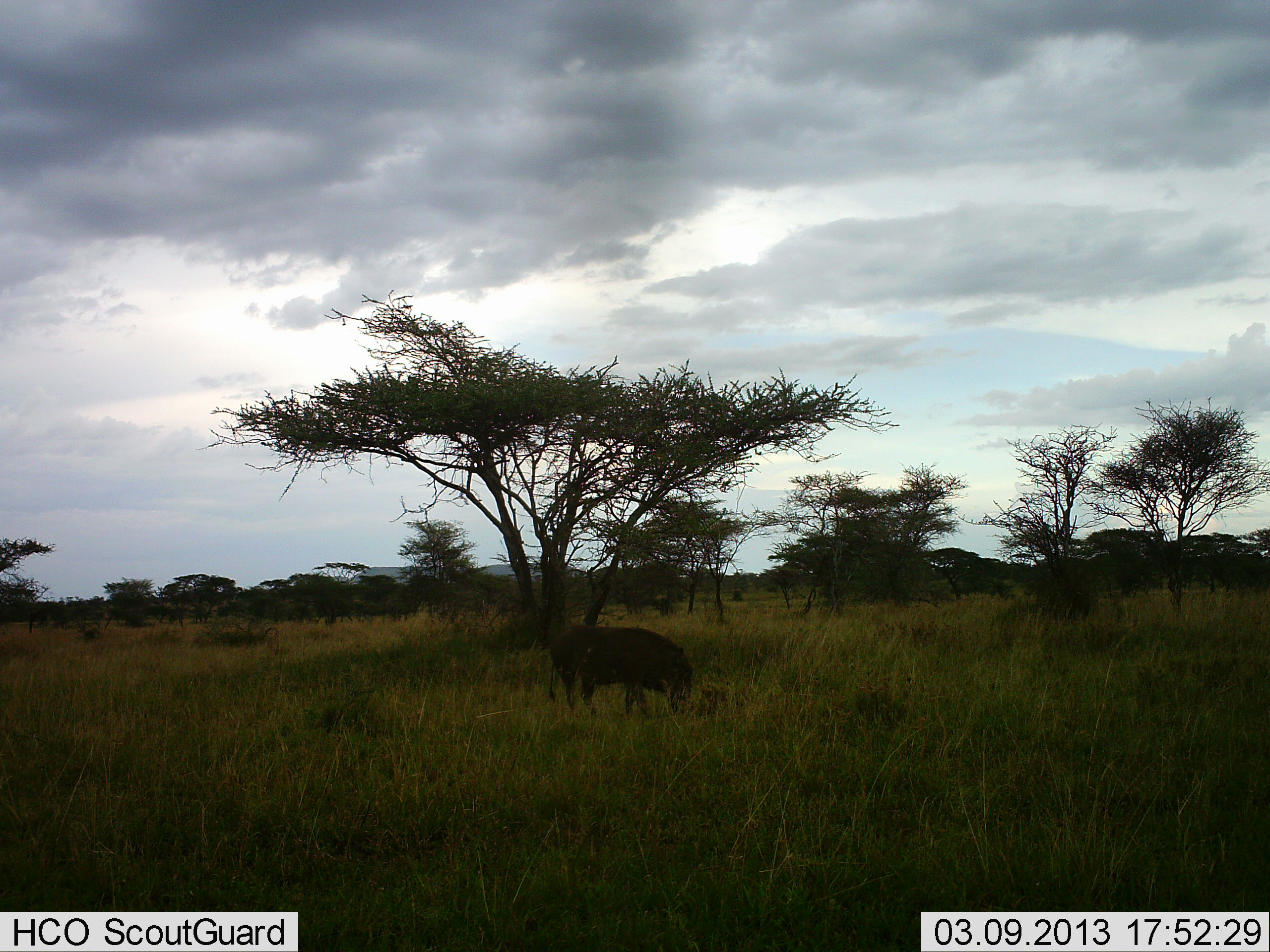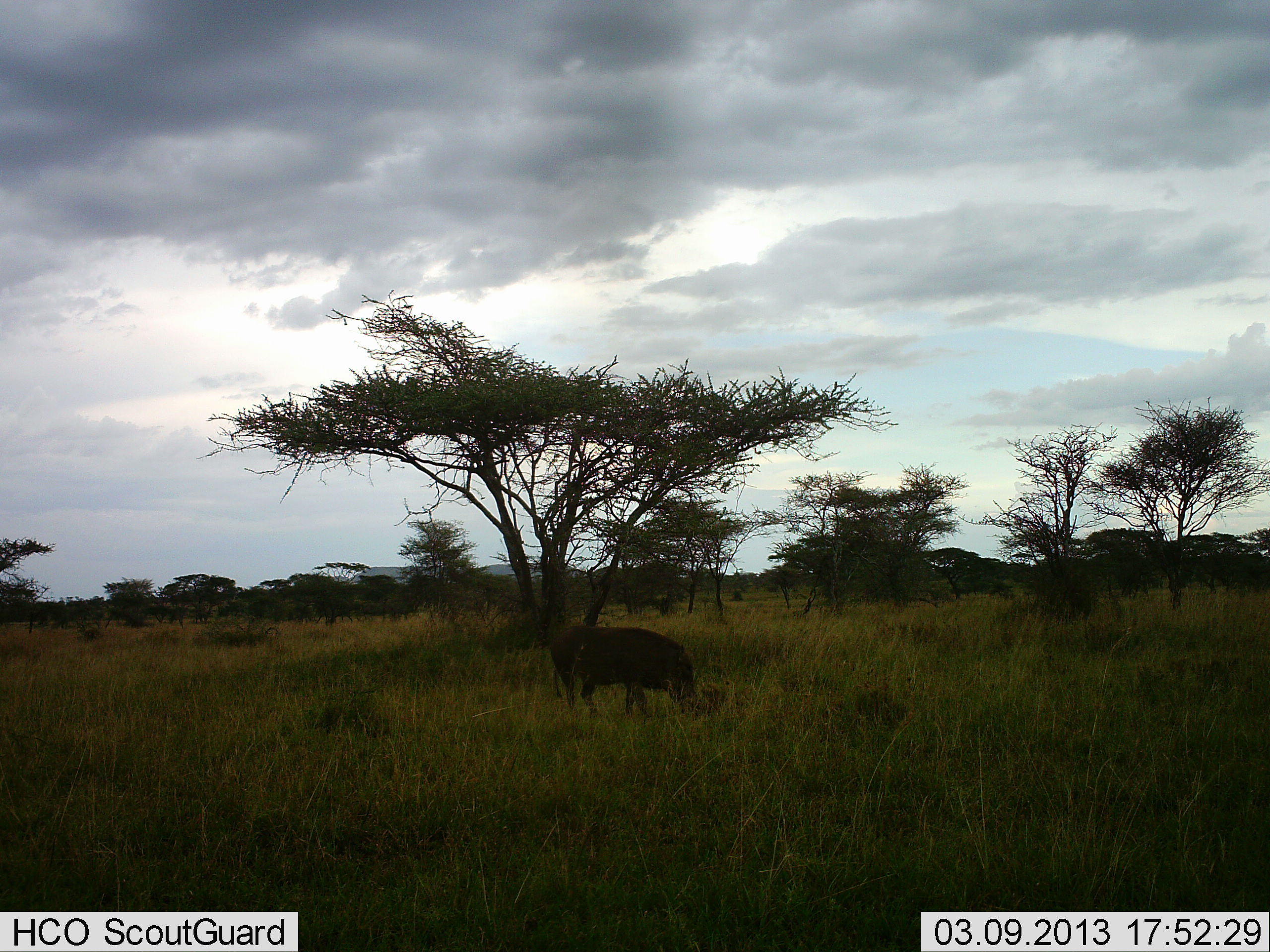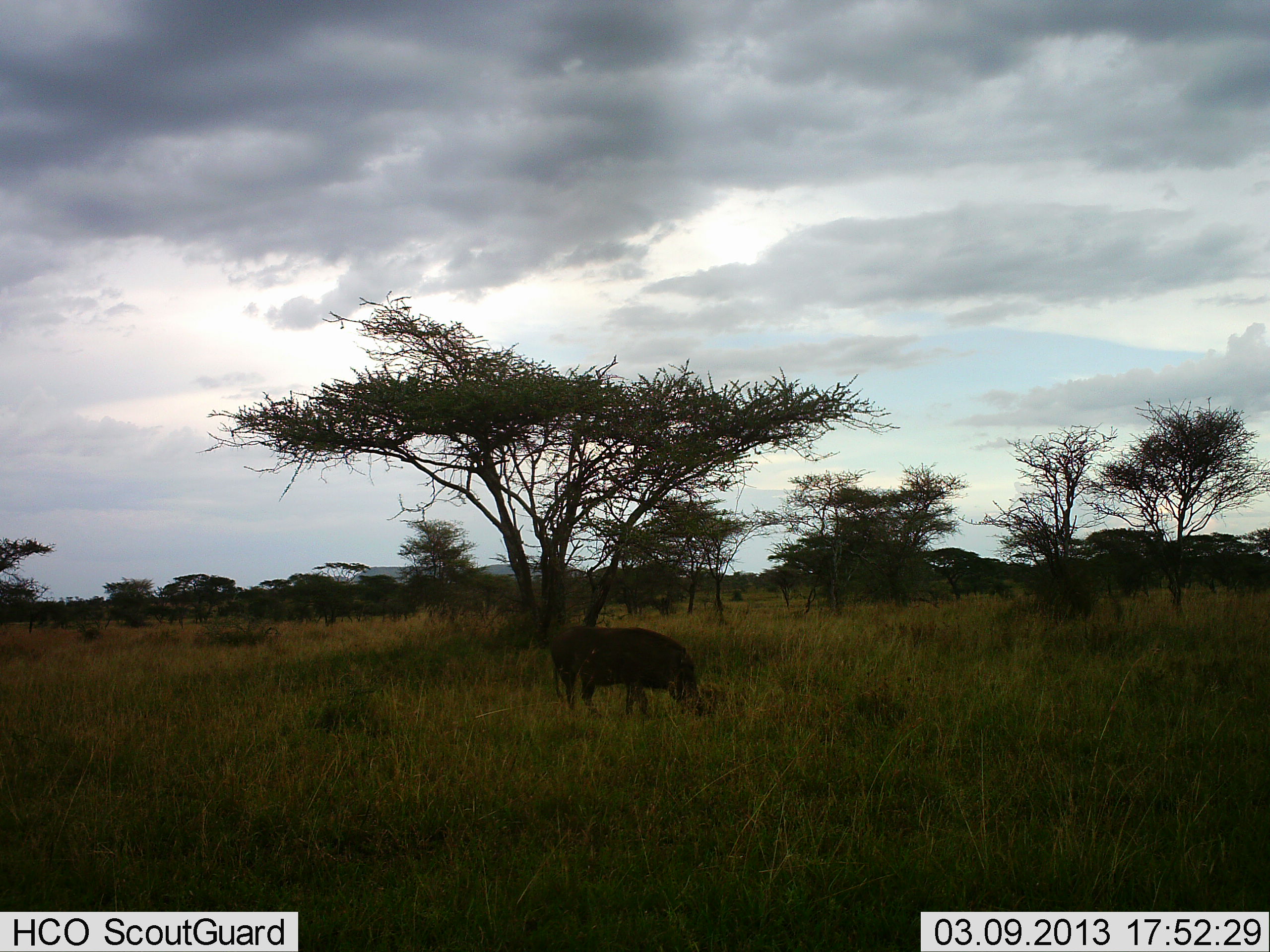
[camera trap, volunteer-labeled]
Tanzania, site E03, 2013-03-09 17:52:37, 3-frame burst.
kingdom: Animalia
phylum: Chordata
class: Mammalia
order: Artiodactyla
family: Suidae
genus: Phacochoerus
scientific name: Phacochoerus africanus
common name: warthog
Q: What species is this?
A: Warthog (Phacochoerus africanus).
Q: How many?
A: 1.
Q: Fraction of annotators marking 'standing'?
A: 35%.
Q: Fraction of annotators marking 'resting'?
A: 0%.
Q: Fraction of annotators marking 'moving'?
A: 0%.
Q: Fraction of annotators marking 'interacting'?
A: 0%.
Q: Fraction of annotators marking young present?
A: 0%.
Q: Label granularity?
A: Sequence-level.